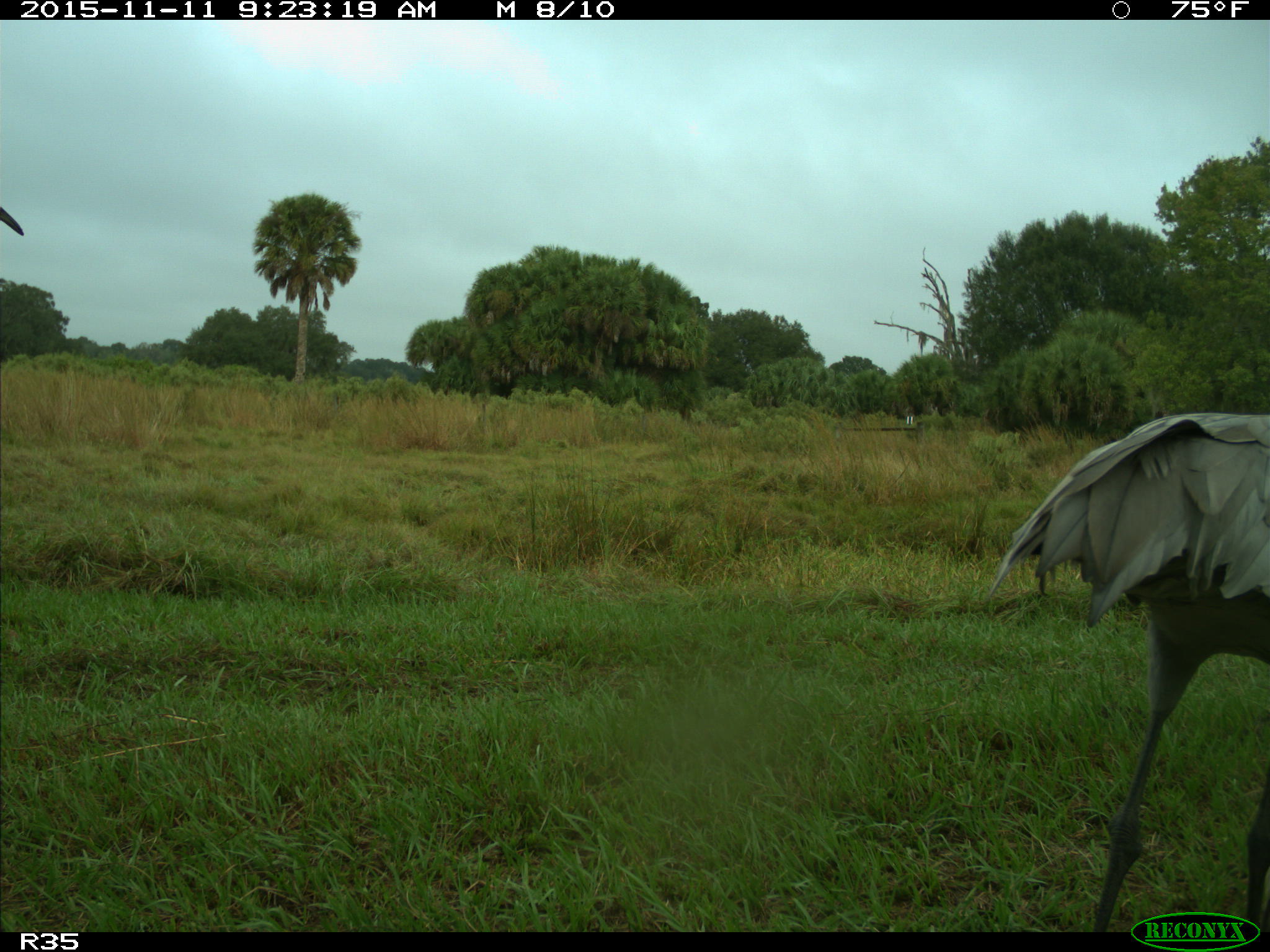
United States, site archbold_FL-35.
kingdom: Animalia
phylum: Chordata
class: Aves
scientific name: Aves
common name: birds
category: unidentified bird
Unidentified bird (birds) (Aves).